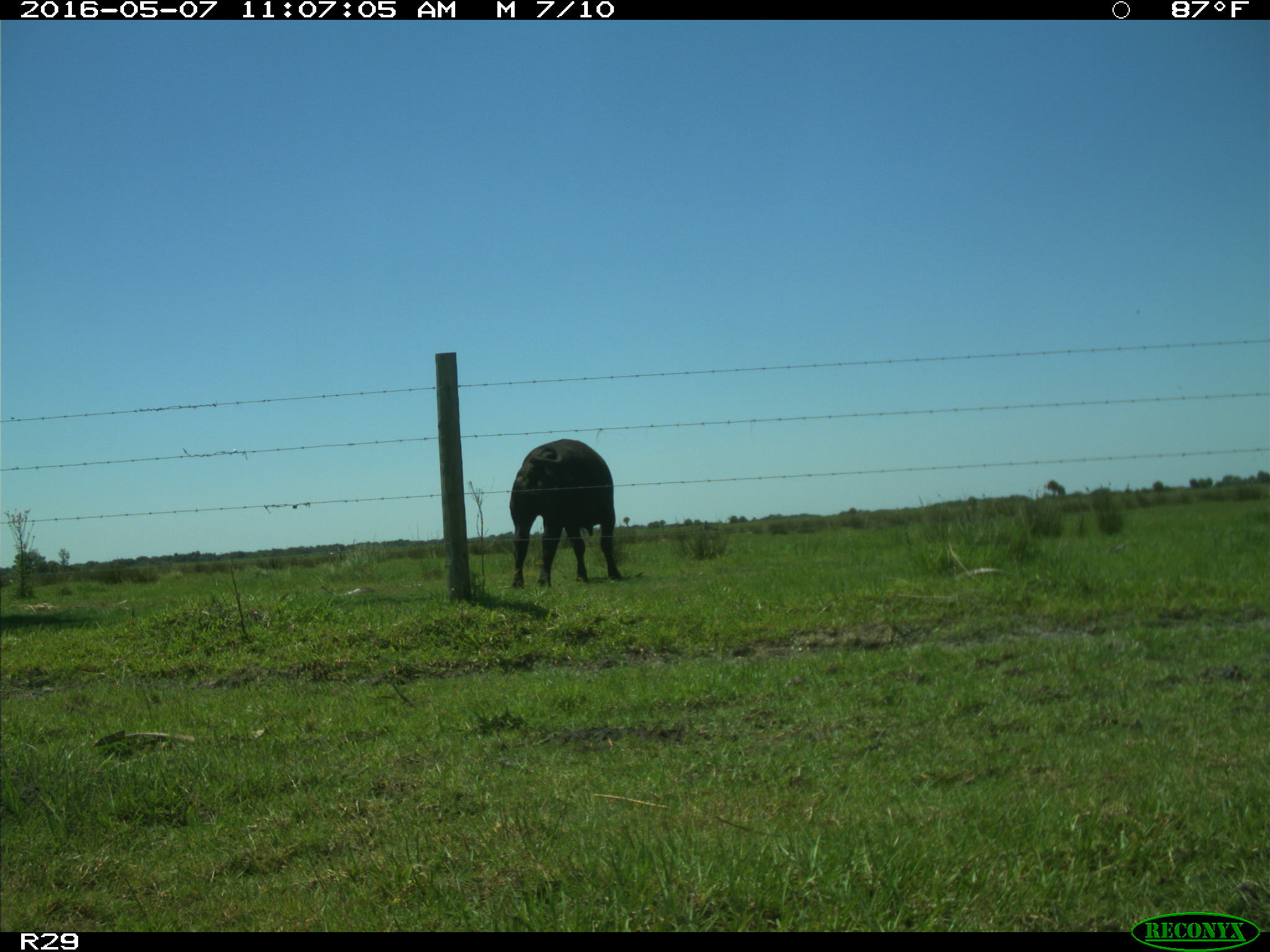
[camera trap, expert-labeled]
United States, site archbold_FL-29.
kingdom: Animalia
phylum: Chordata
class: Mammalia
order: Artiodactyla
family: Bovidae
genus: Bos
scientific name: Bos taurus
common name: domestic cow